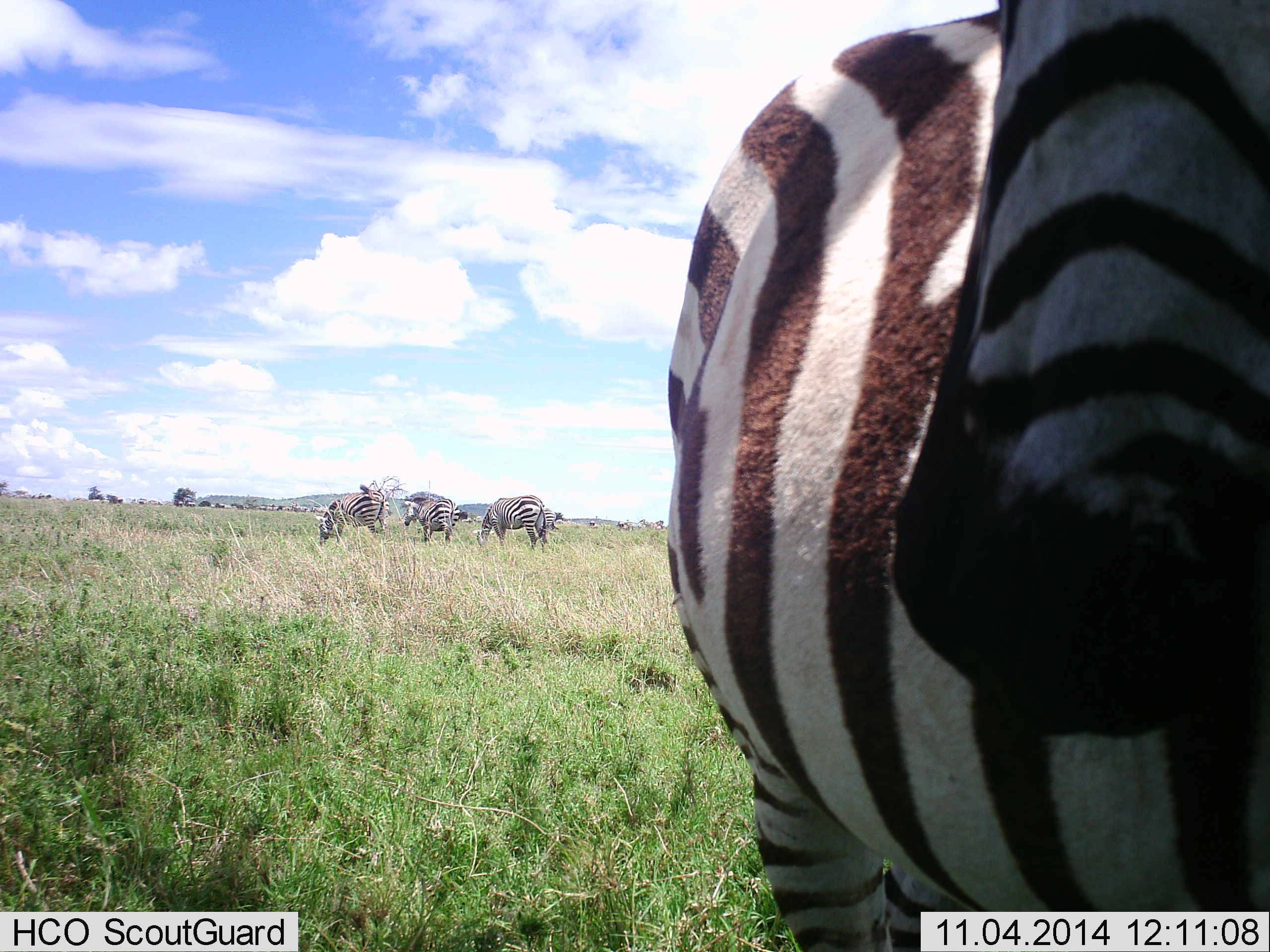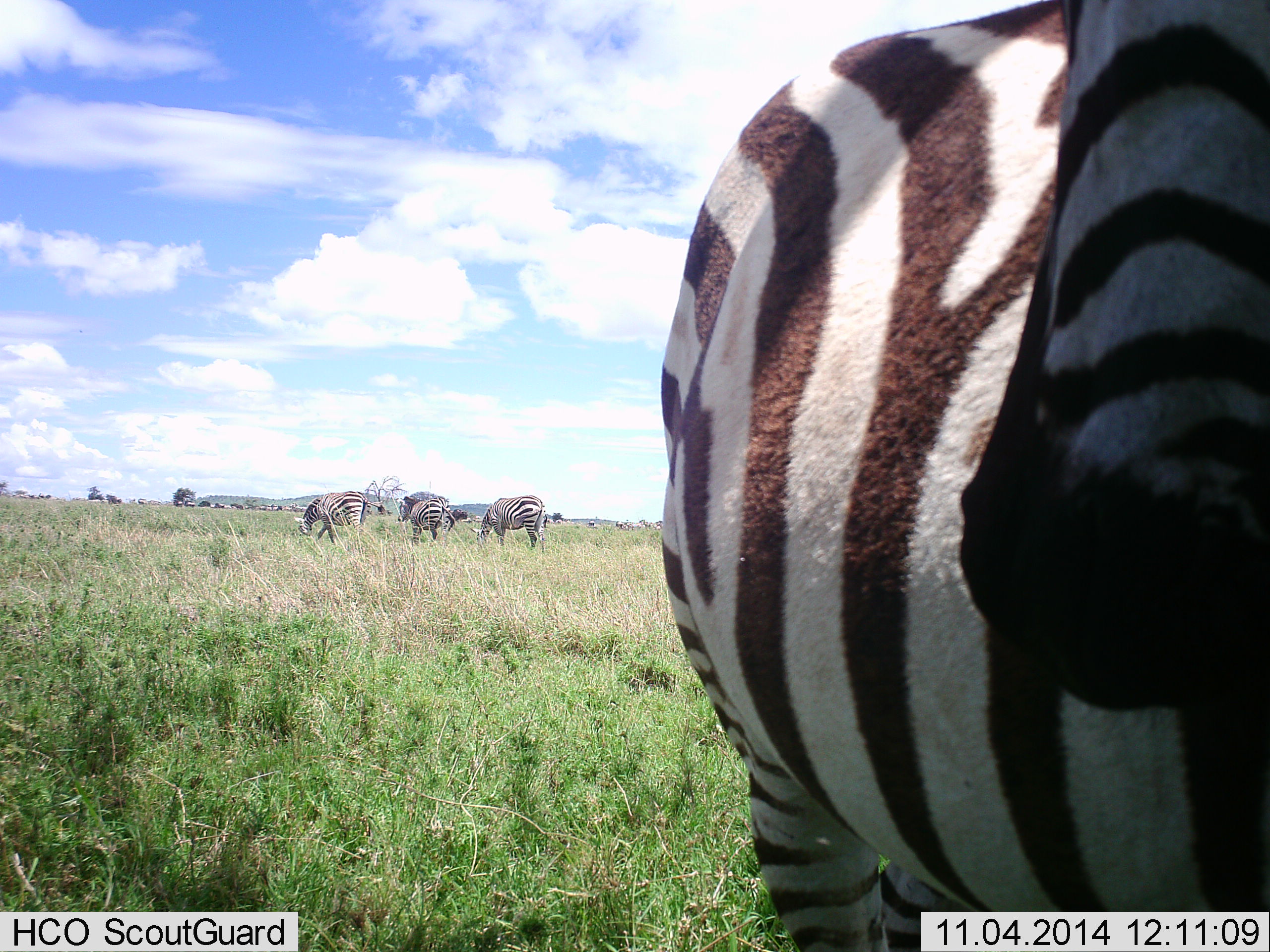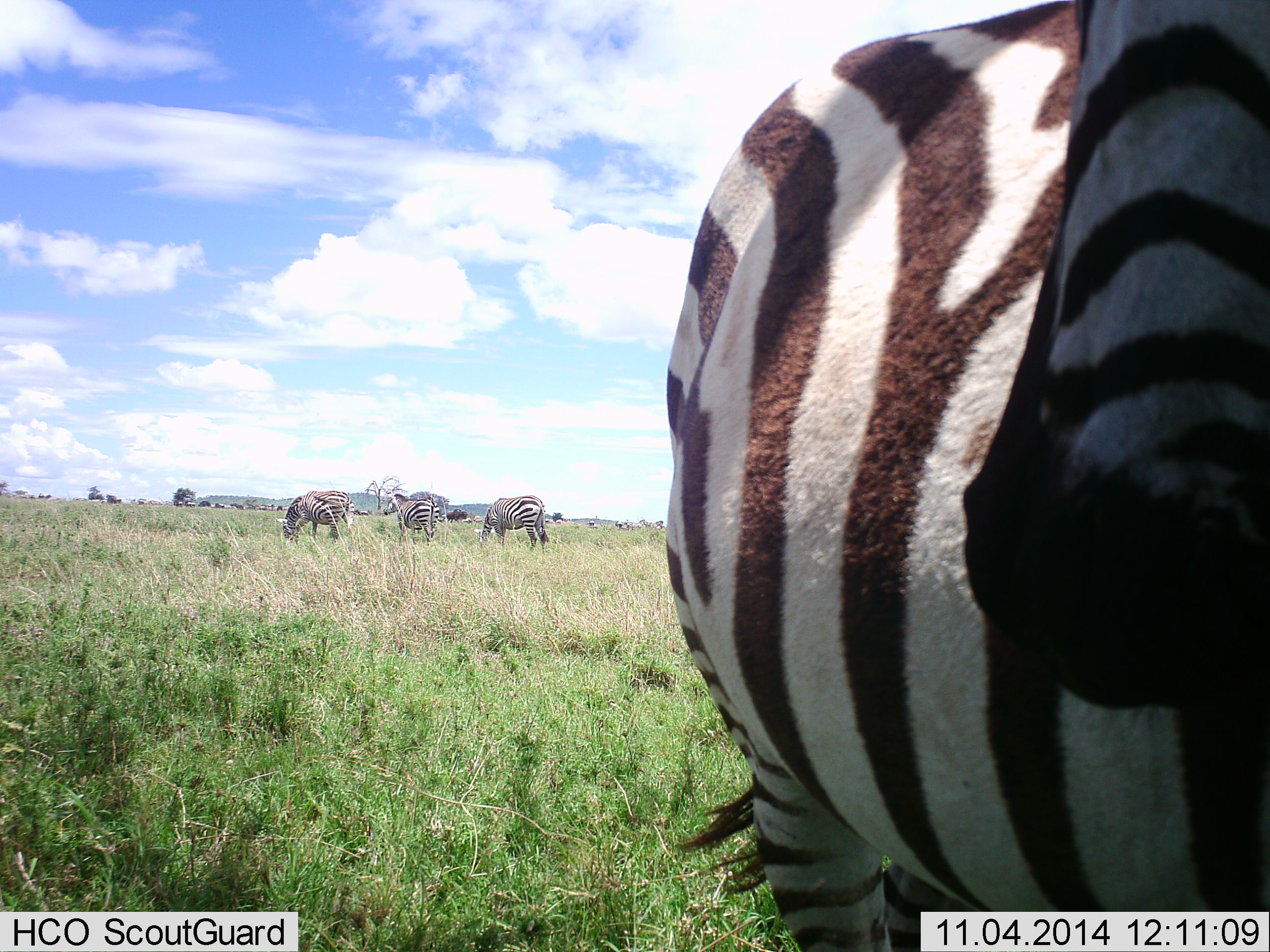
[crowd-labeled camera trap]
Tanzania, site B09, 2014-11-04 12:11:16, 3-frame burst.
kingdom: Animalia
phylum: Chordata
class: Mammalia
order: Perissodactyla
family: Equidae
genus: Equus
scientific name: Equus quagga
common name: plains zebra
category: zebra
Zebra (plains zebra) (Equus quagga), count 4. Behavior (volunteer vote fractions): standing 80%, resting 10%, moving 30%, interacting 10%. Young present (vote fraction): 0%. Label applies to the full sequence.